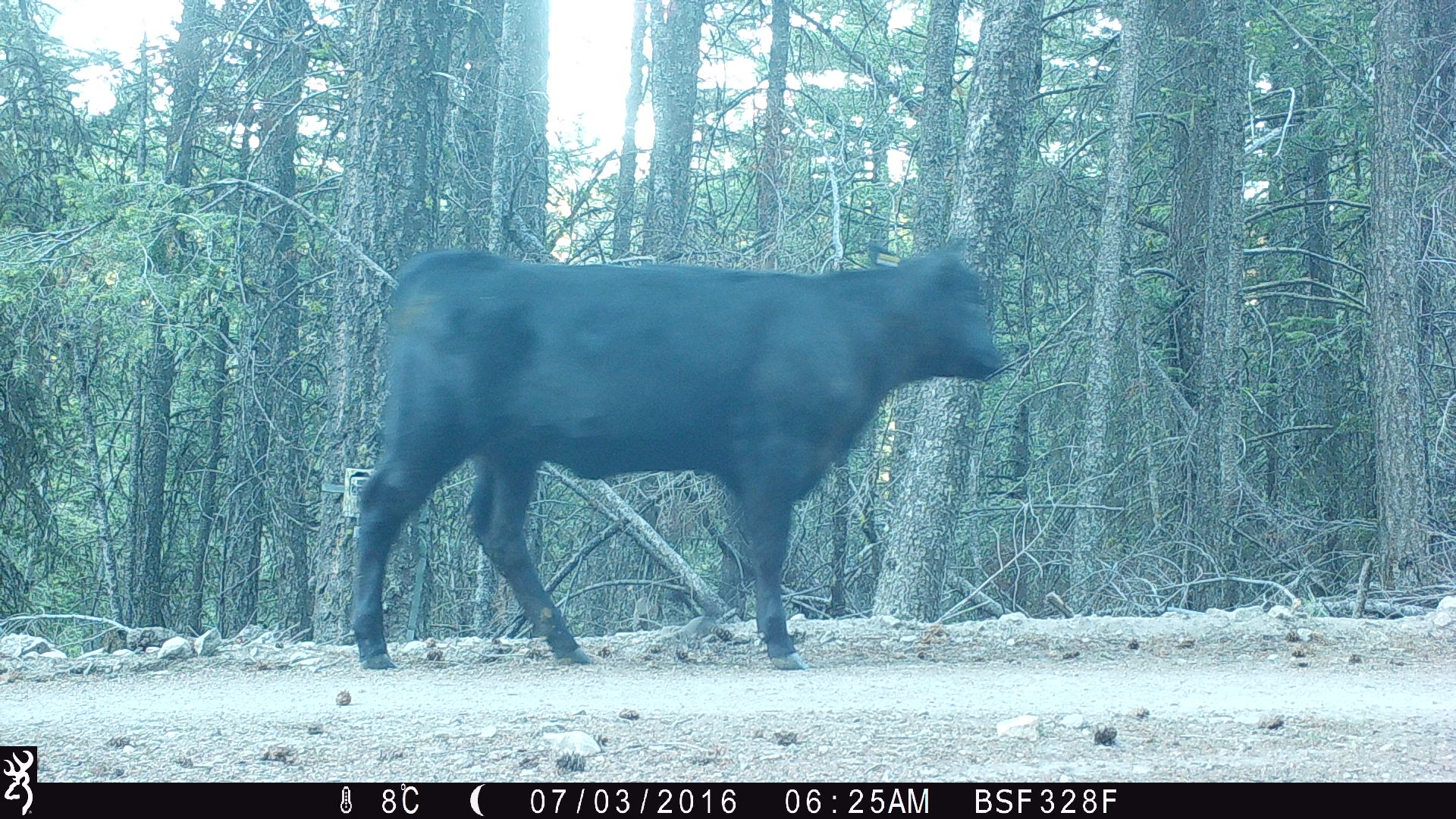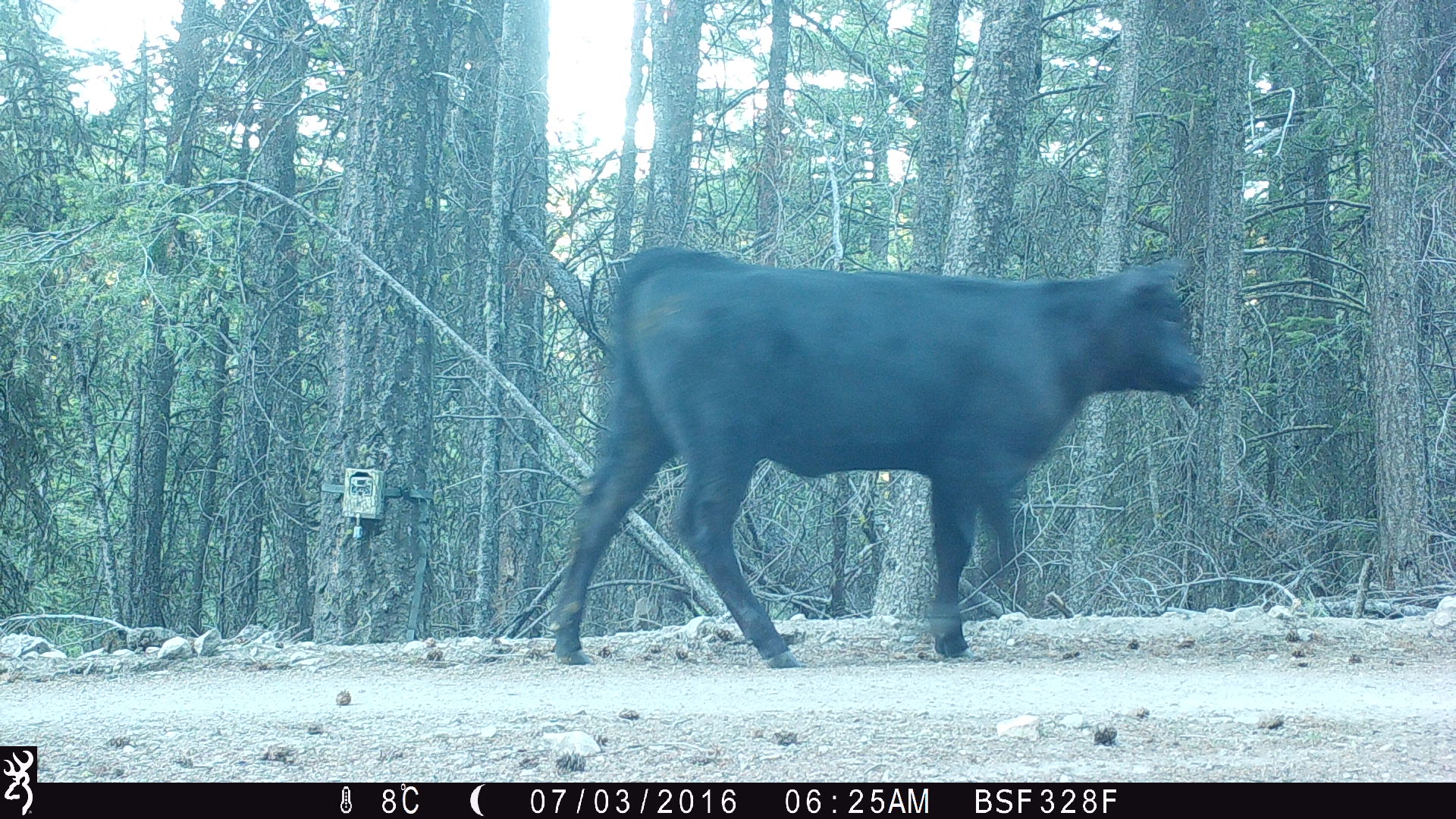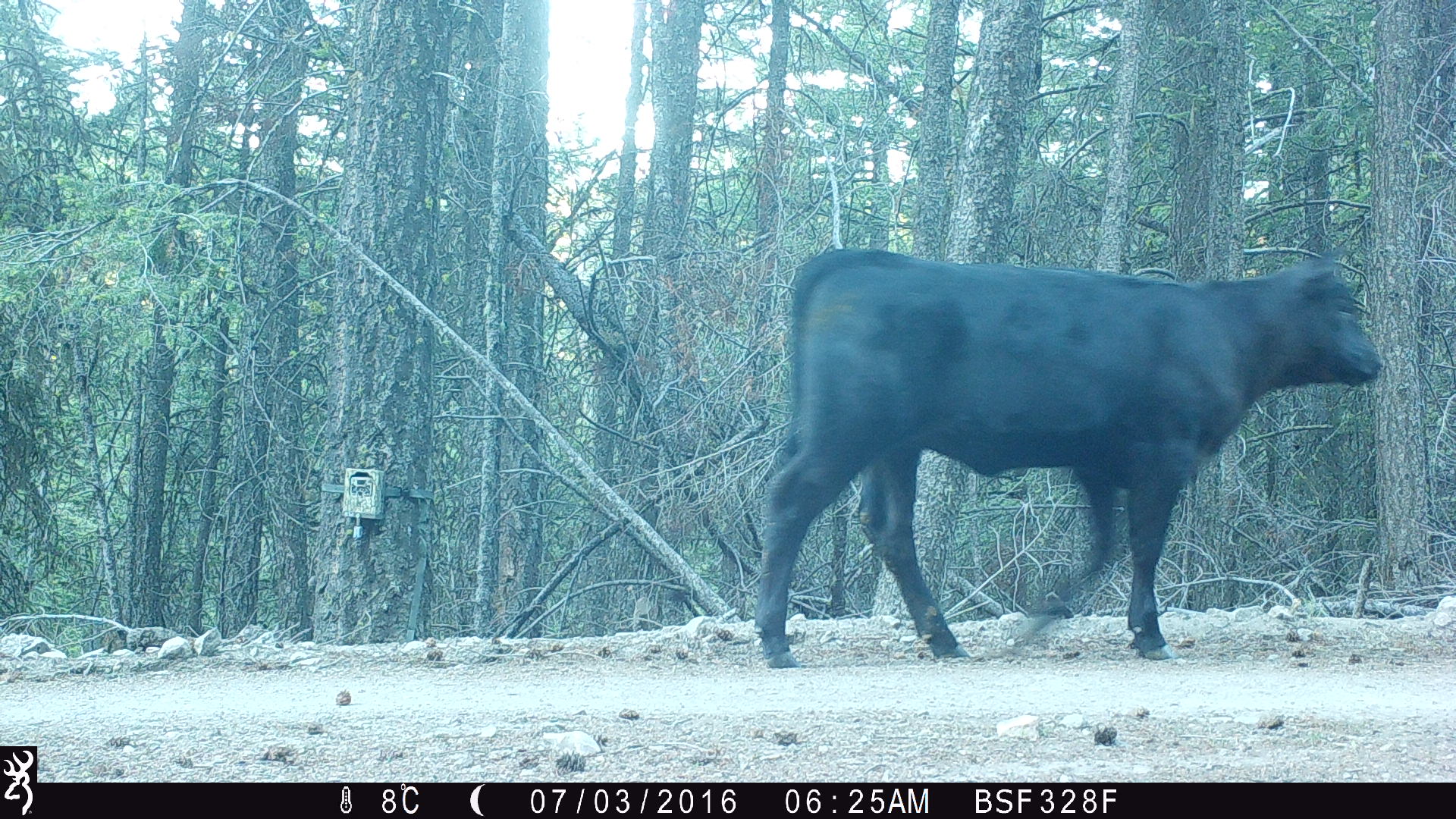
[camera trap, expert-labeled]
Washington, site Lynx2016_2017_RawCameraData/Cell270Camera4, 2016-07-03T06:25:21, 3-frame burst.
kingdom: Animalia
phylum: Chordata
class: Mammalia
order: Artiodactyla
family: Bovidae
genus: Bos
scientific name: Bos taurus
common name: domestic cattle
Domestic cattle (Bos taurus). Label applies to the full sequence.